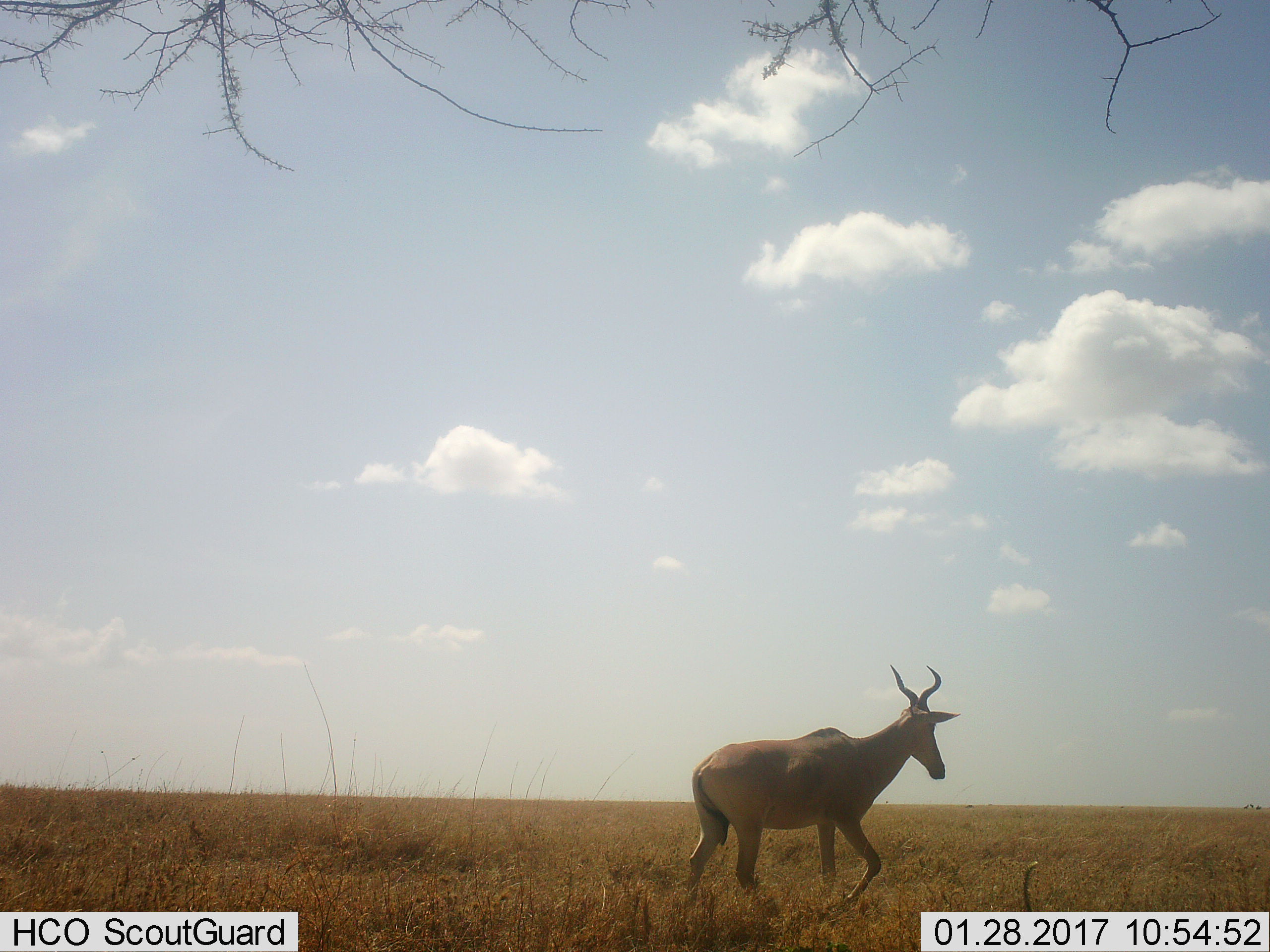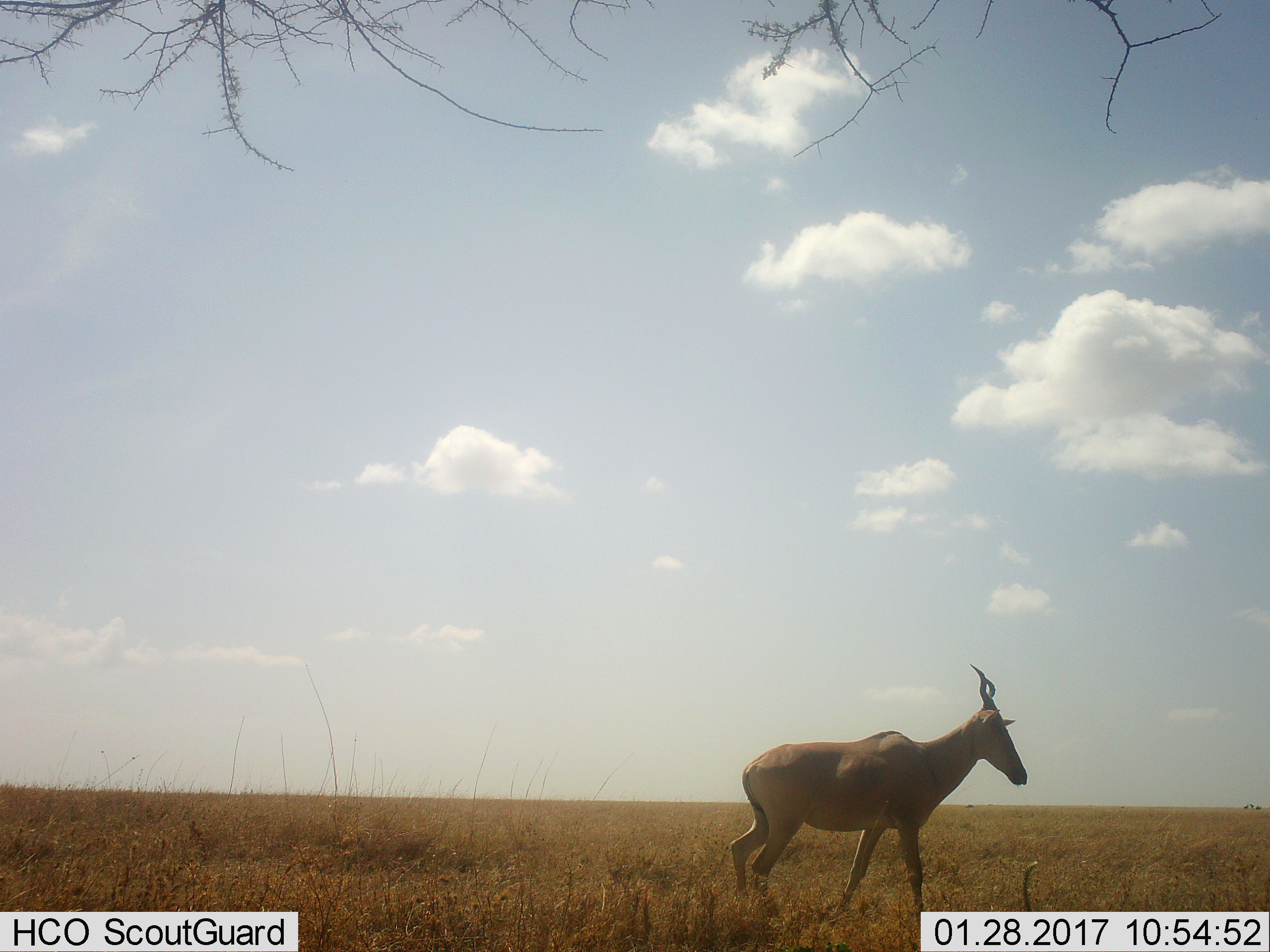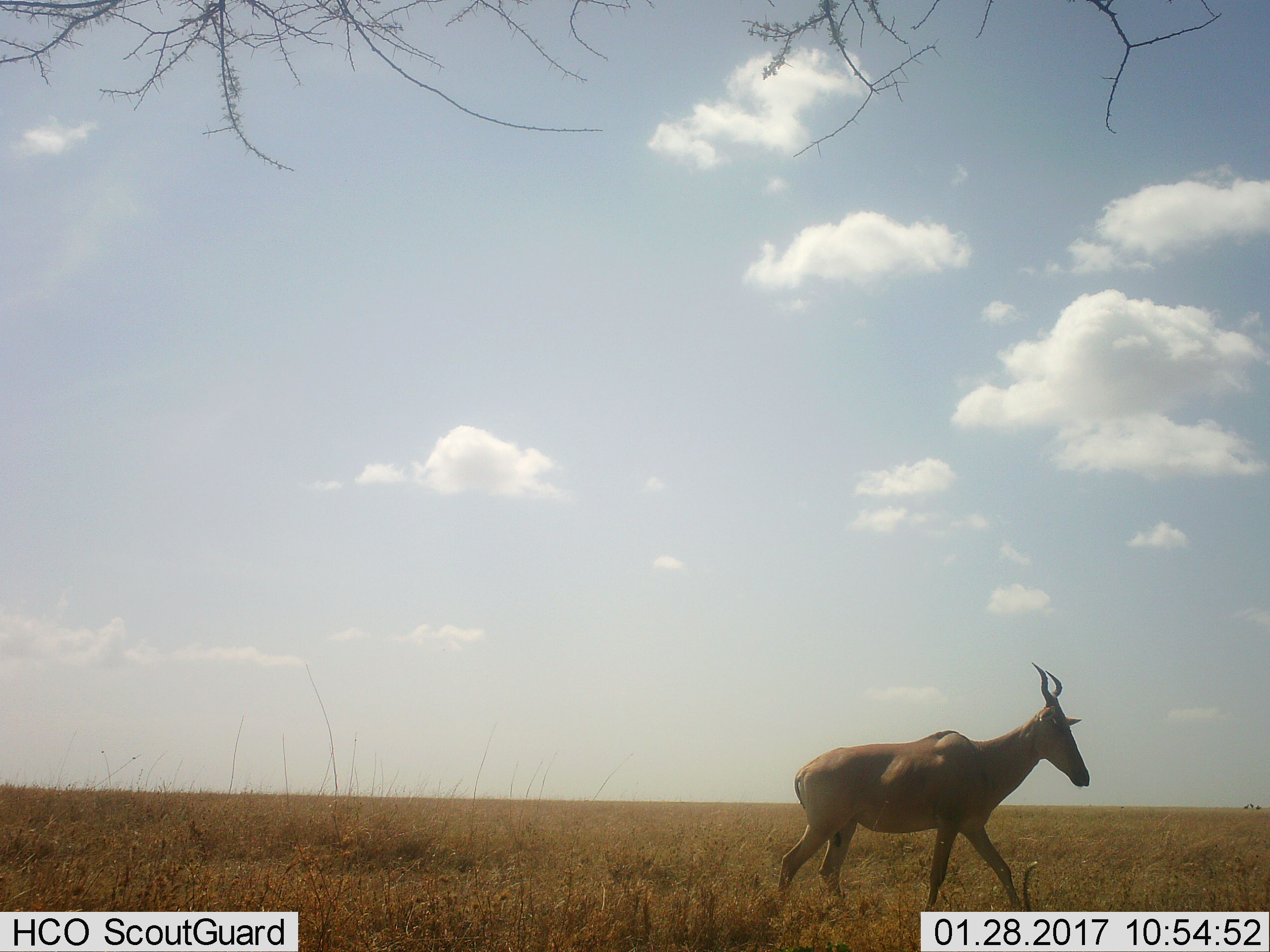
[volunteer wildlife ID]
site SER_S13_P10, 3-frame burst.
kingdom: Animalia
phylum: Chordata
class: Mammalia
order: Artiodactyla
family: Bovidae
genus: Alcelaphus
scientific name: Alcelaphus buselaphus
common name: hartebeest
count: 1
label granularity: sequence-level